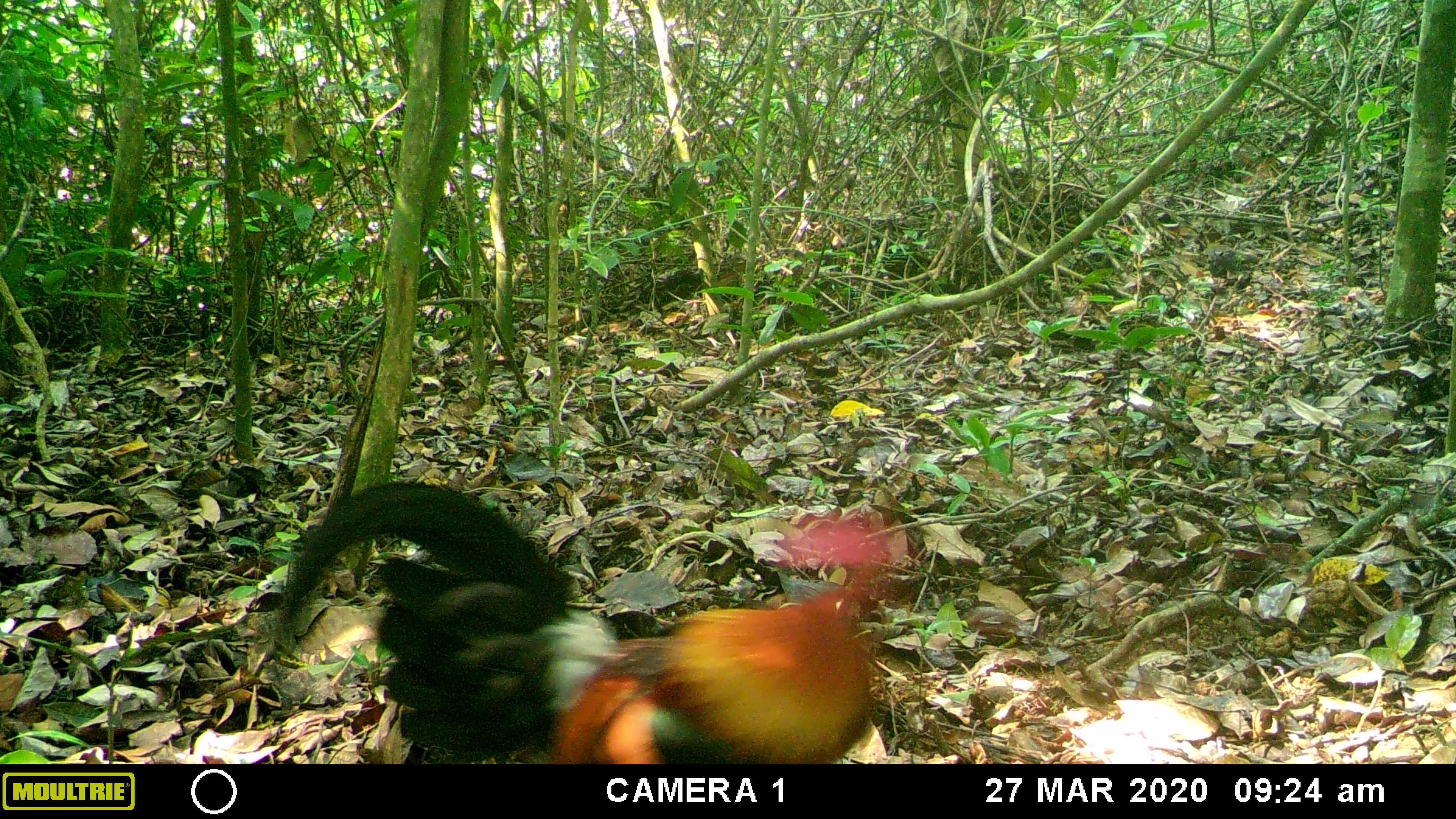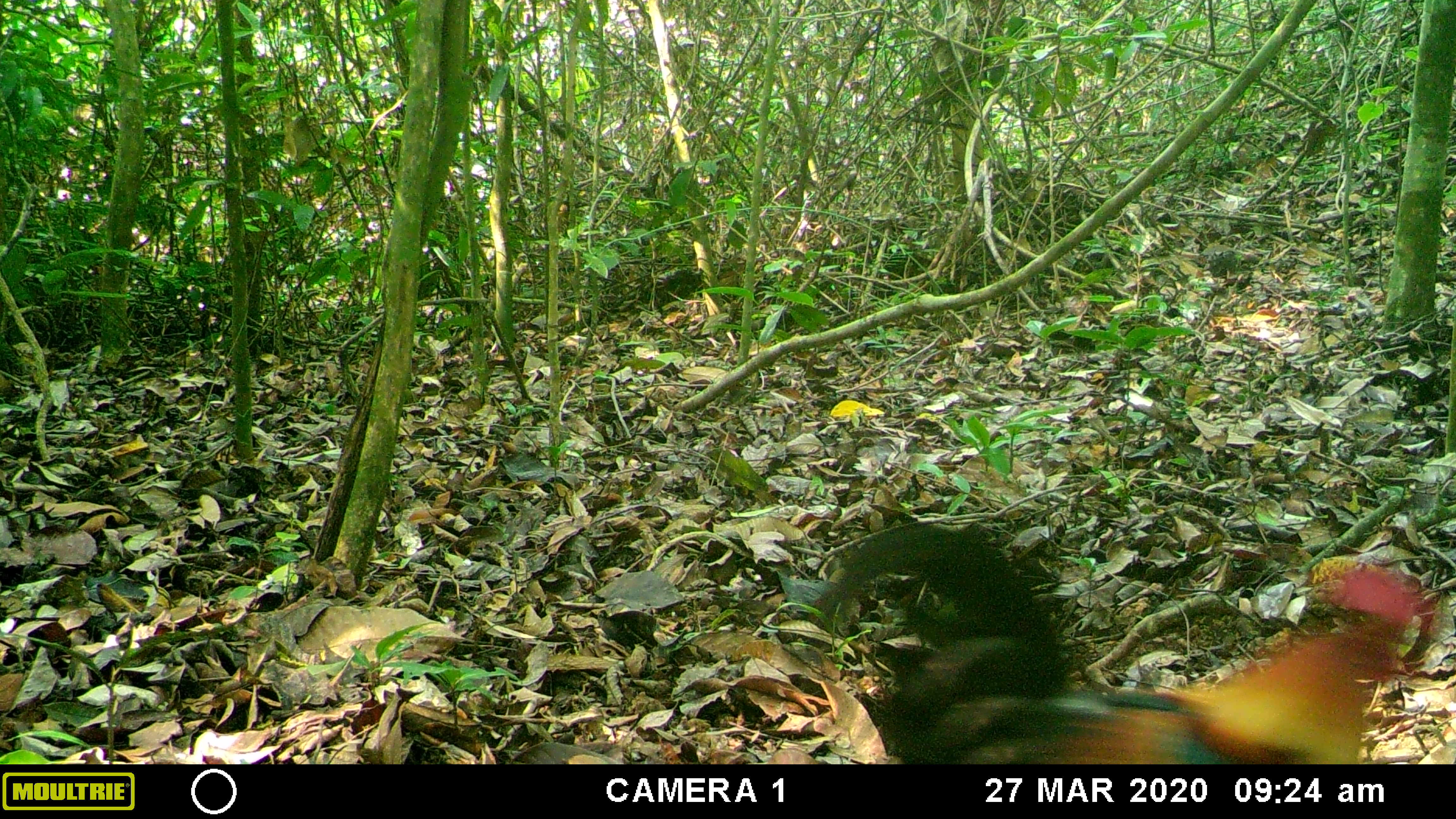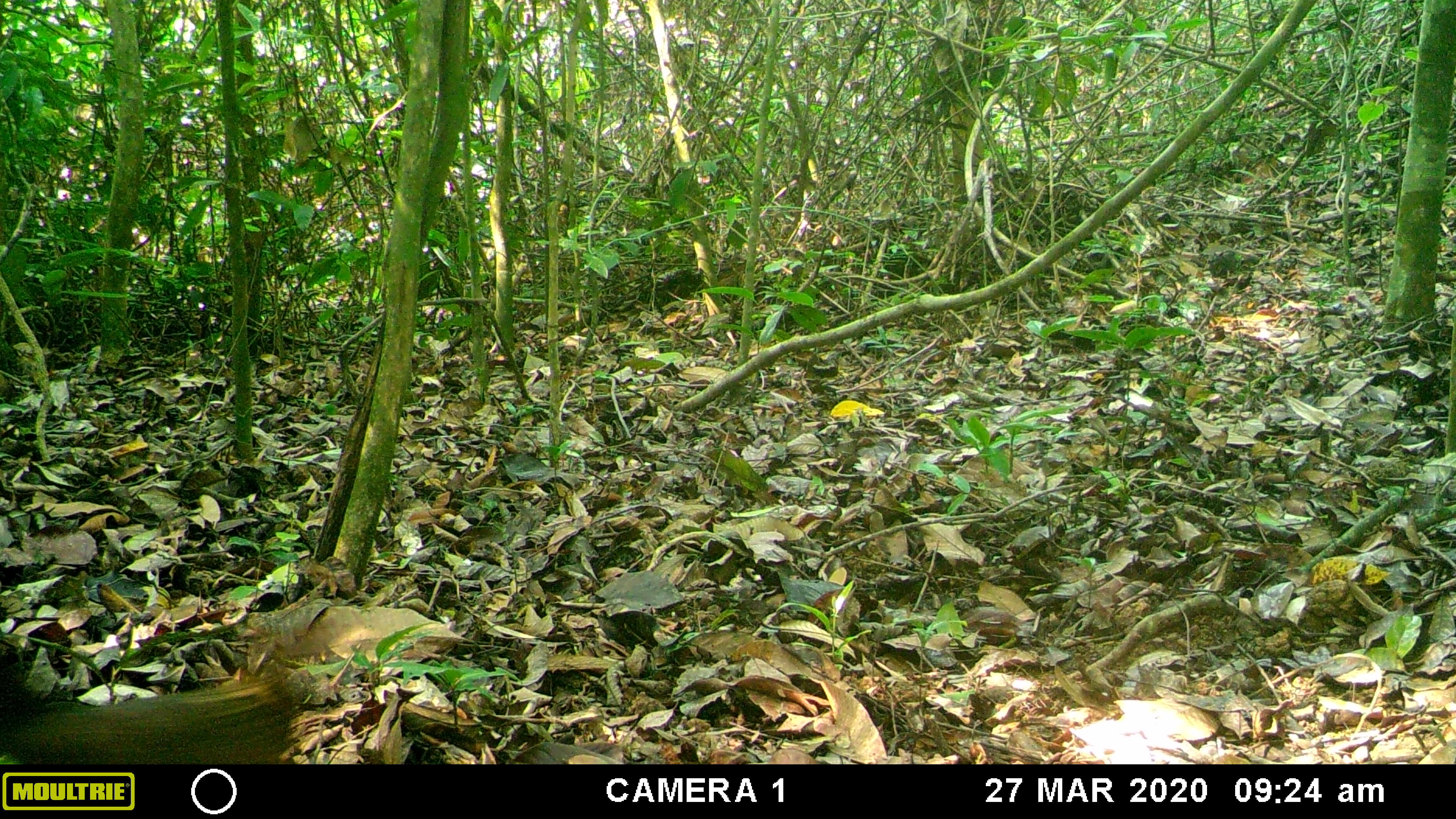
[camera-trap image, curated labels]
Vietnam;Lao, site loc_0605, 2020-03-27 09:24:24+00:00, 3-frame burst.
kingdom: Animalia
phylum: Chordata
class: Aves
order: Galliformes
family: Phasianidae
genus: Gallus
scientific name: Gallus gallus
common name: red junglefowl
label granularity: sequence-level